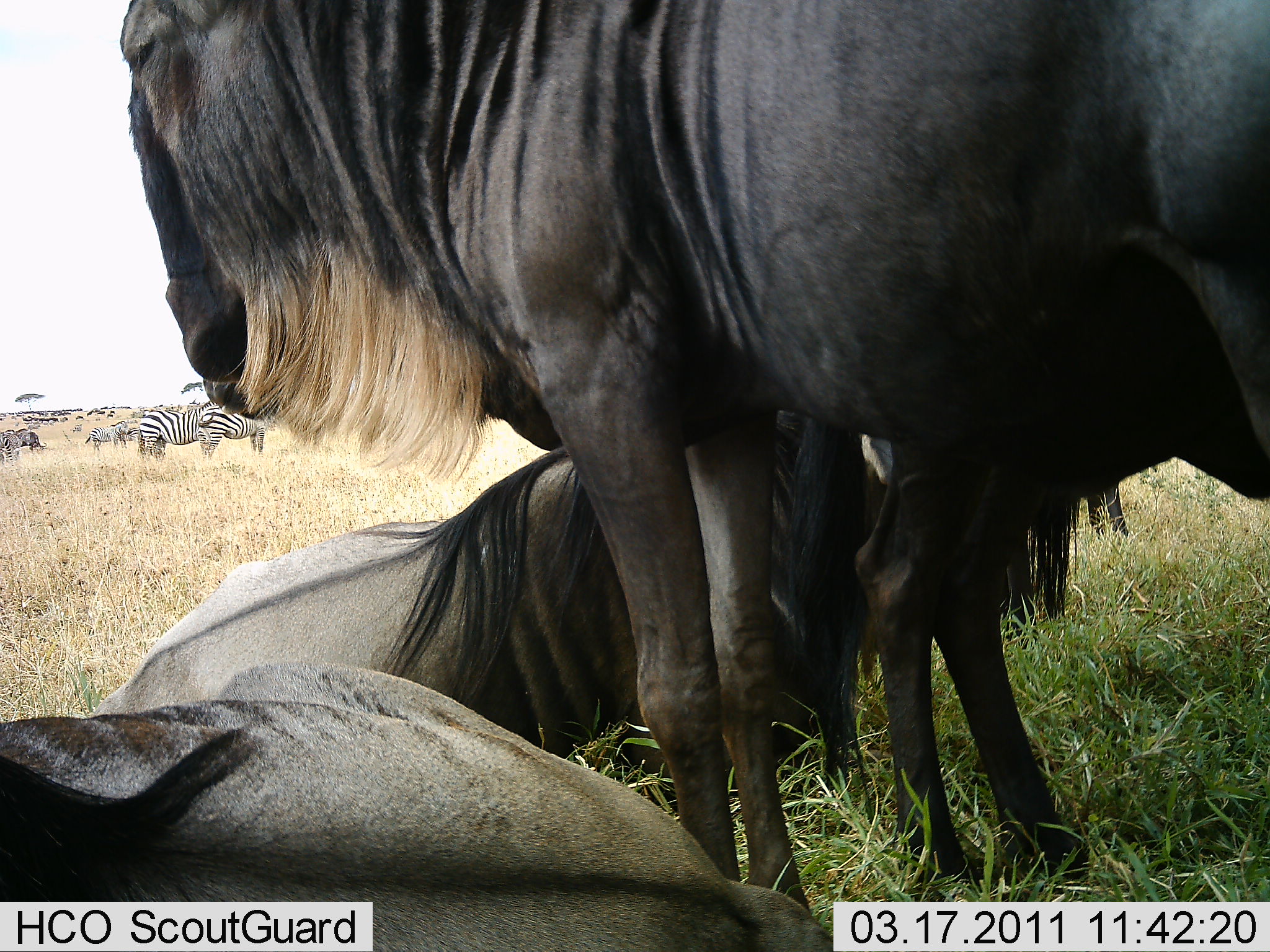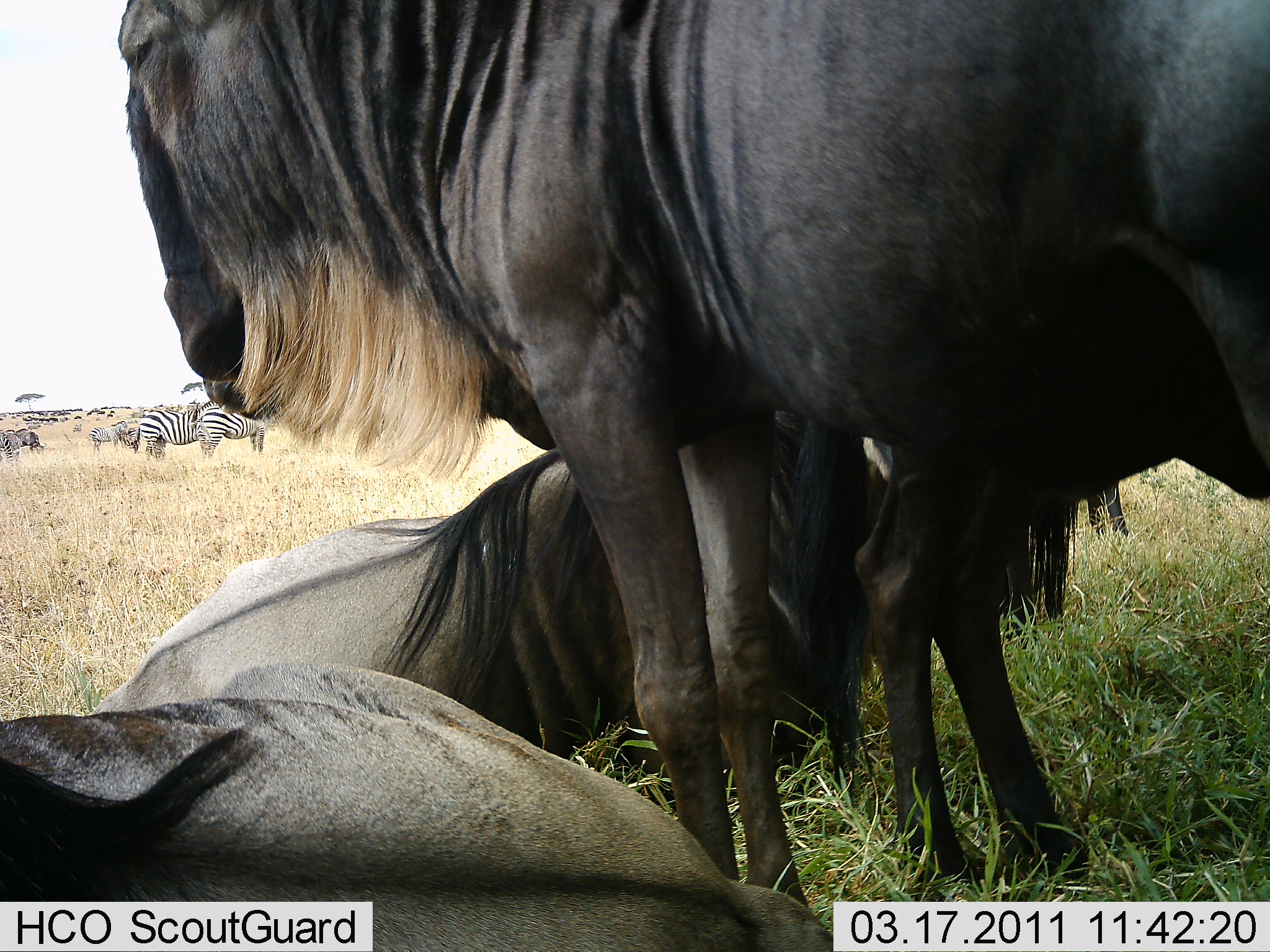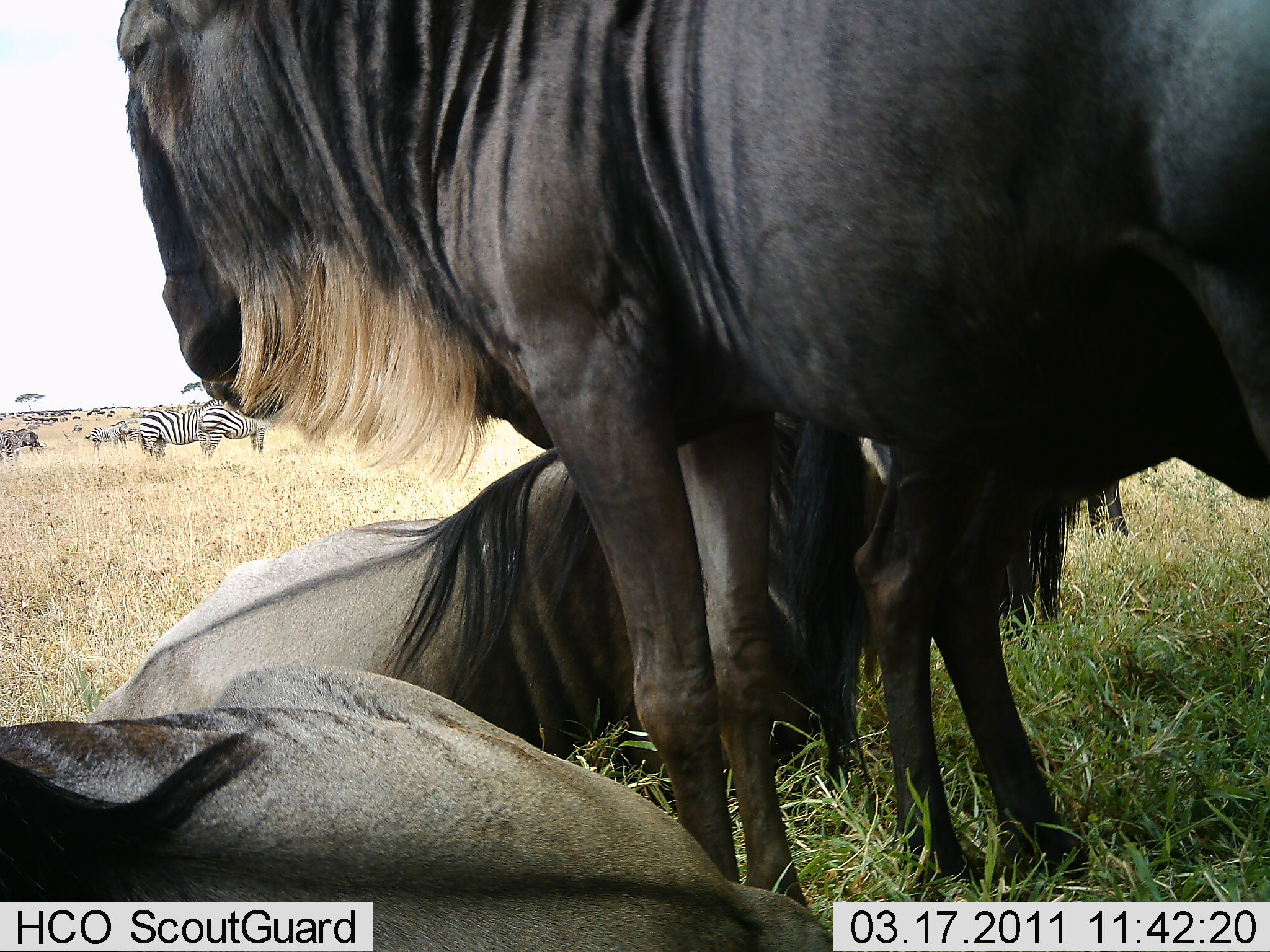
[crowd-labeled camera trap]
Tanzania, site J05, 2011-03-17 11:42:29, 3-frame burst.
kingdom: Animalia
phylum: Chordata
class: Mammalia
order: Artiodactyla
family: Bovidae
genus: Connochaetes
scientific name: Connochaetes taurinus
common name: blue wildebeest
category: wildebeest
Wildebeest (blue wildebeest) (Connochaetes taurinus), count 3. Behavior (volunteer vote fractions): standing 71%, resting 86%, moving 7%, interacting 0%. Young present (vote fraction): 7%. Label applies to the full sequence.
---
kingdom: Animalia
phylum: Chordata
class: Mammalia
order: Perissodactyla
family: Equidae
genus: Equus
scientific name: Equus quagga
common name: plains zebra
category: zebra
Zebra (plains zebra) (Equus quagga), count 6. Behavior (volunteer vote fractions): standing 100%, resting 0%, moving 0%, interacting 0%. Young present (vote fraction): 0%. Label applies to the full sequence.